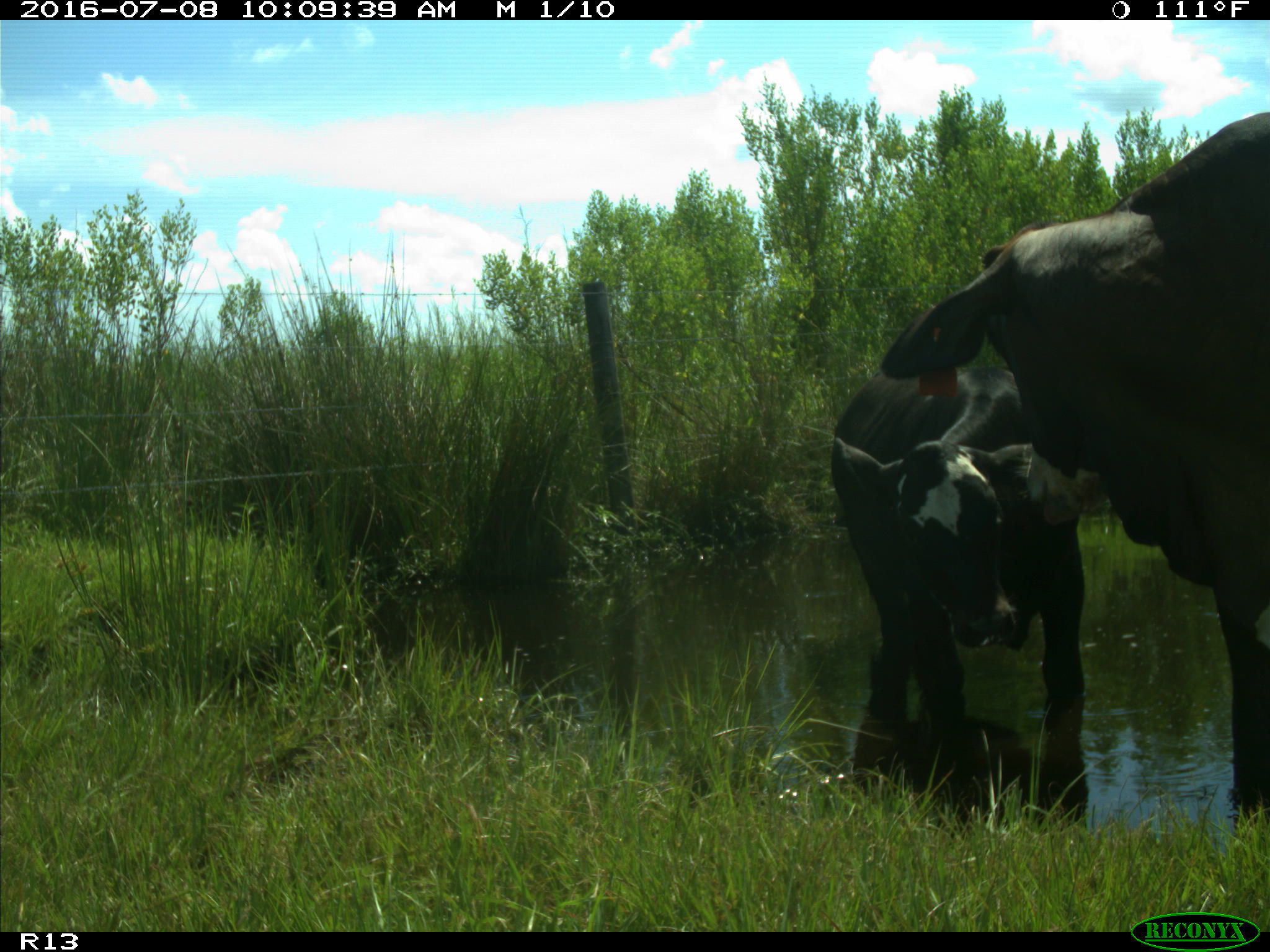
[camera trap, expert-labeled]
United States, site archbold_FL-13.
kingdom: Animalia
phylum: Chordata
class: Mammalia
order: Artiodactyla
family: Bovidae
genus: Bos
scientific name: Bos taurus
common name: domestic cow